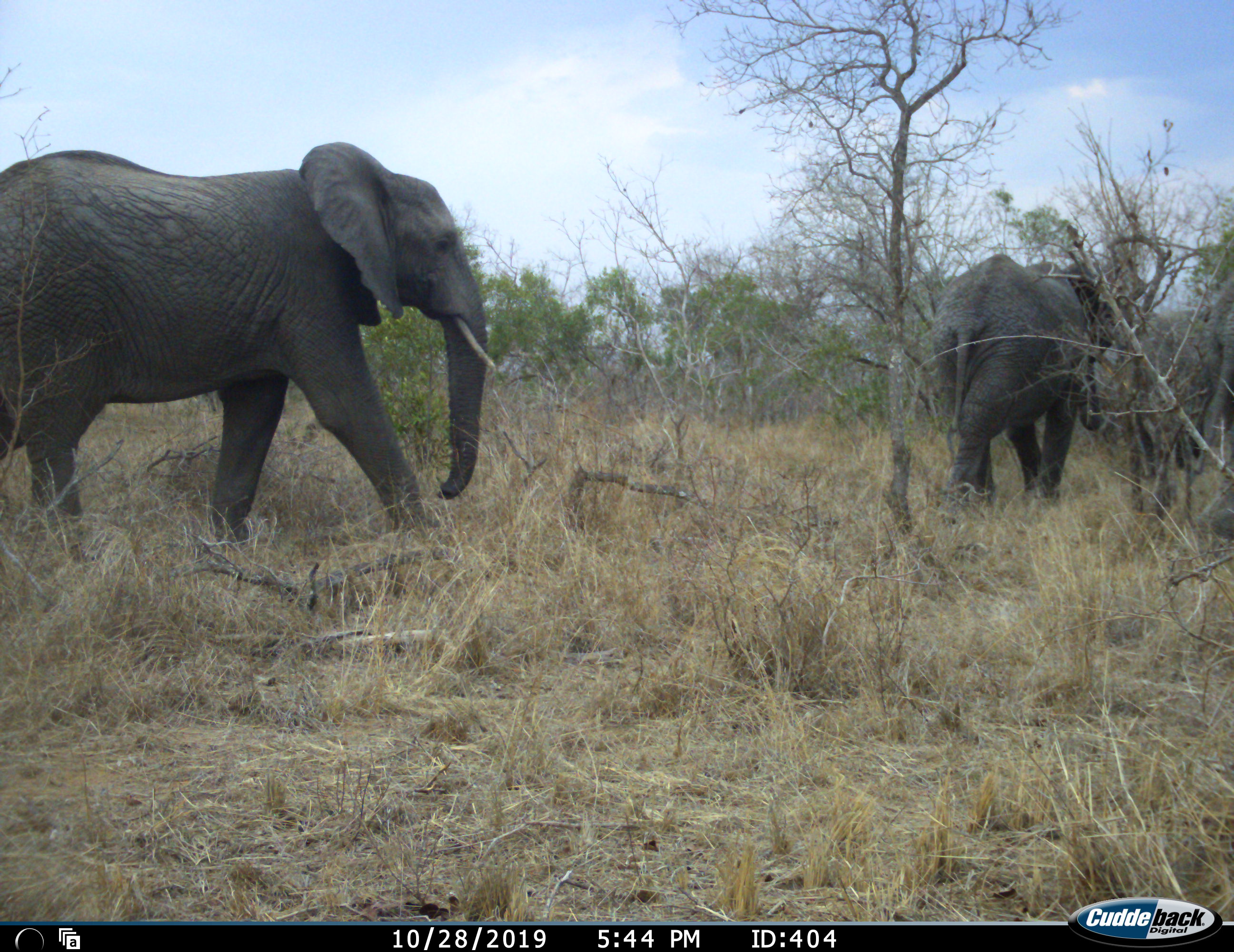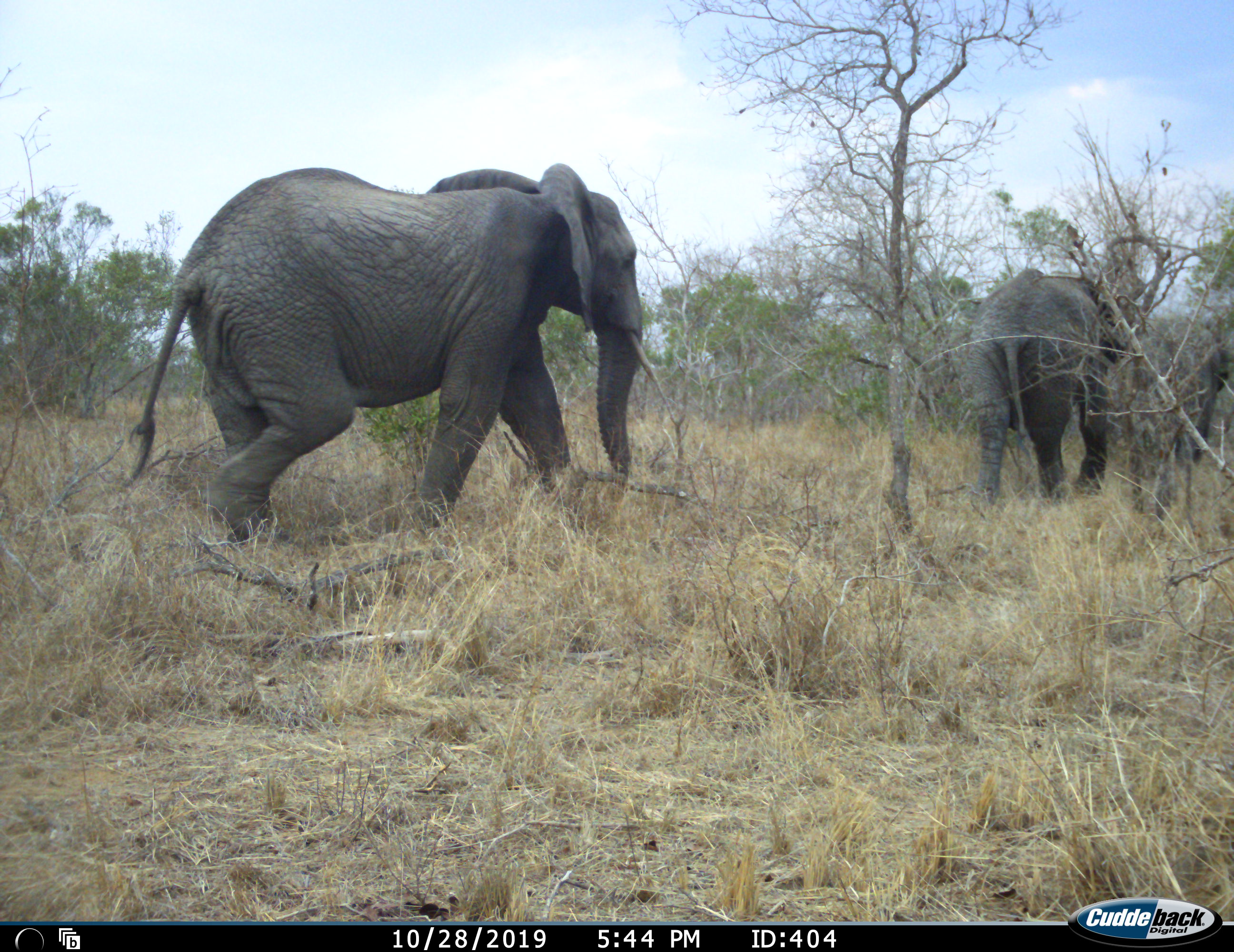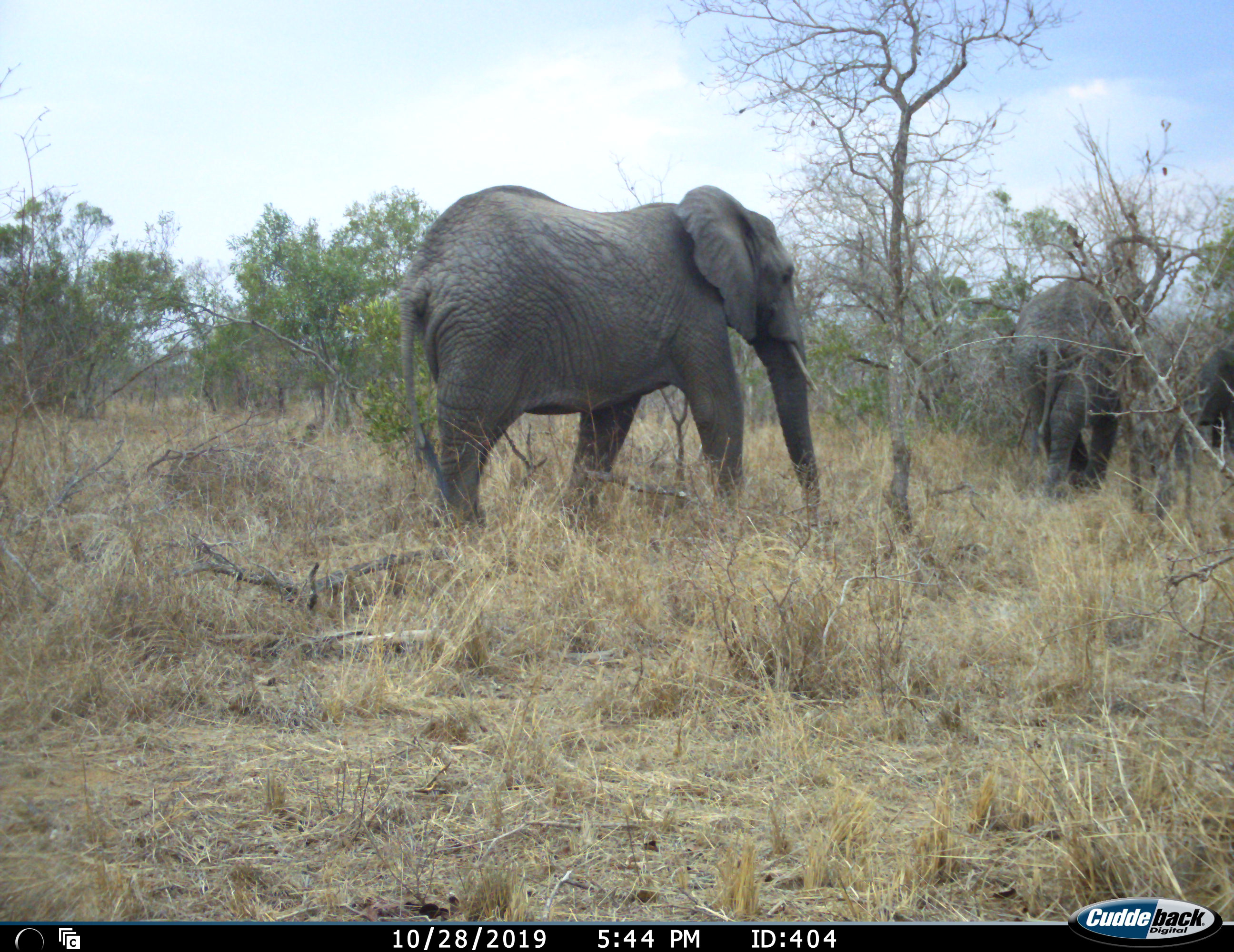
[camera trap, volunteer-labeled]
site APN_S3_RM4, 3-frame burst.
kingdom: Animalia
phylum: Chordata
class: Mammalia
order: Proboscidea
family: Elephantidae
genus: Loxodonta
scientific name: Loxodonta africana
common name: african bush elephant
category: elephant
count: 3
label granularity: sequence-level